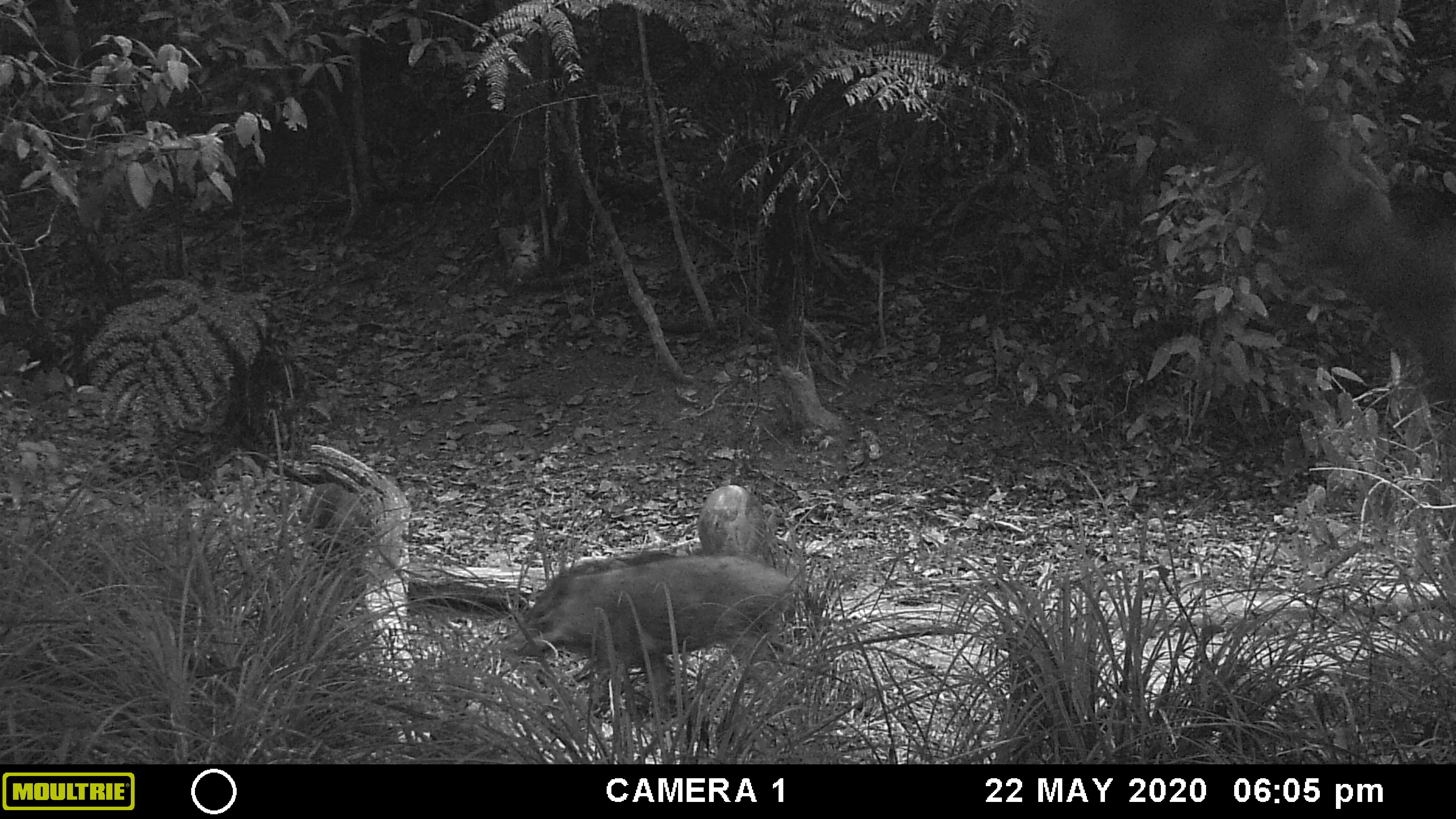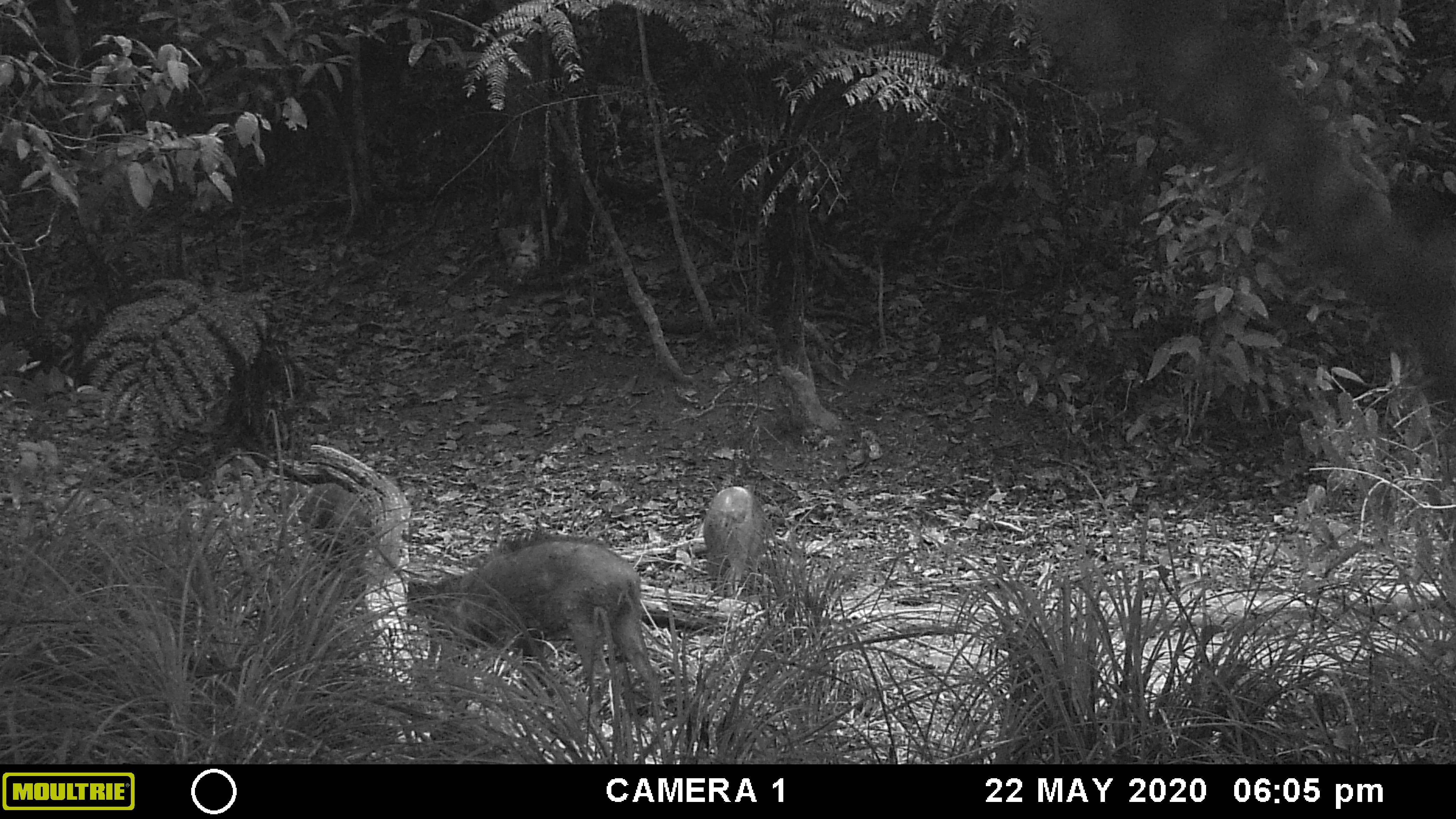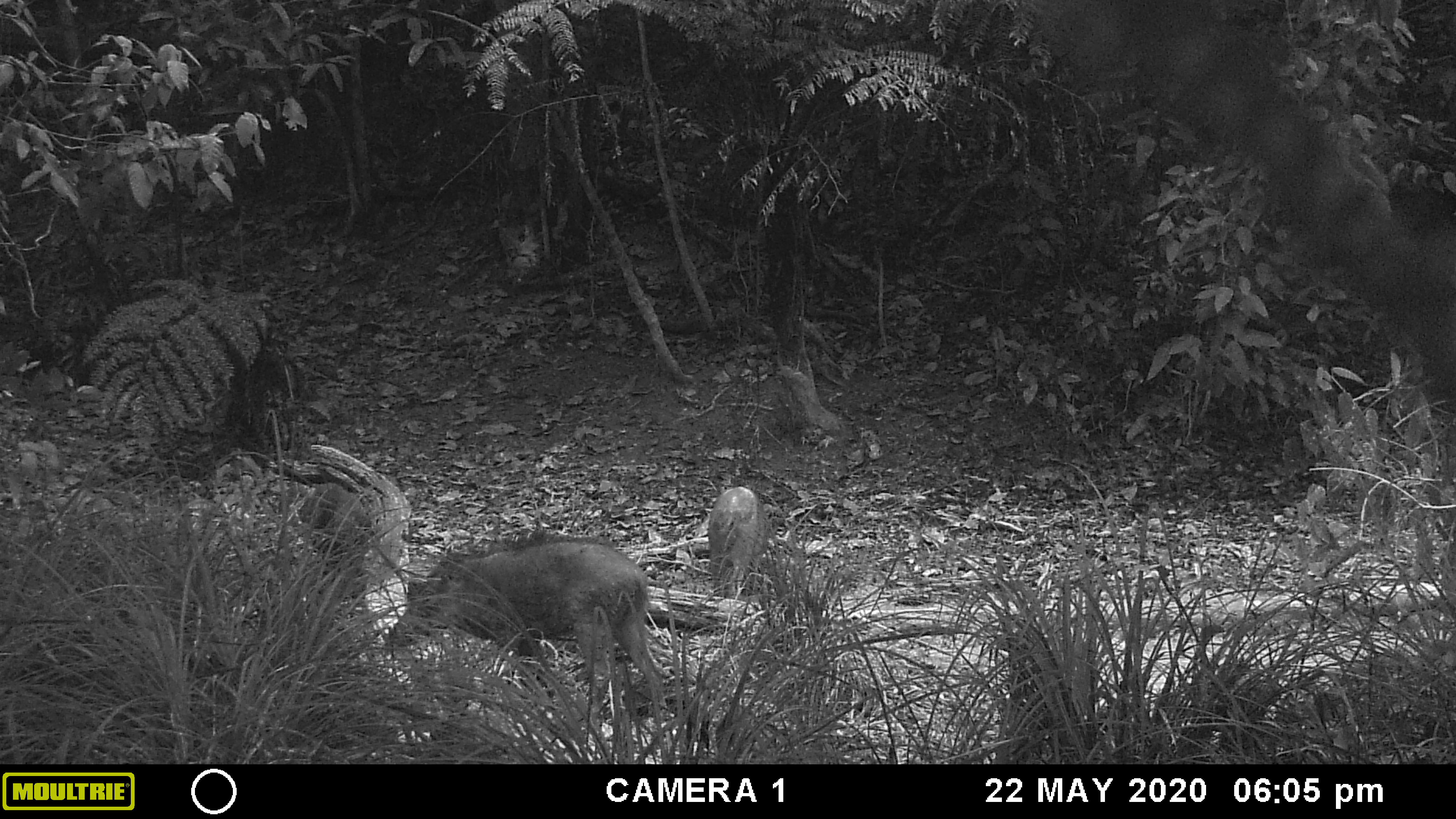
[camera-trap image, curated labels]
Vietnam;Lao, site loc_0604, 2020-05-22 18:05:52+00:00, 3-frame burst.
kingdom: Animalia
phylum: Chordata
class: Mammalia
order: Artiodactyla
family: Suidae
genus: Sus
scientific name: Sus scrofa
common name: eurasian wild pig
Eurasian wild pig (Sus scrofa). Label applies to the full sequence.